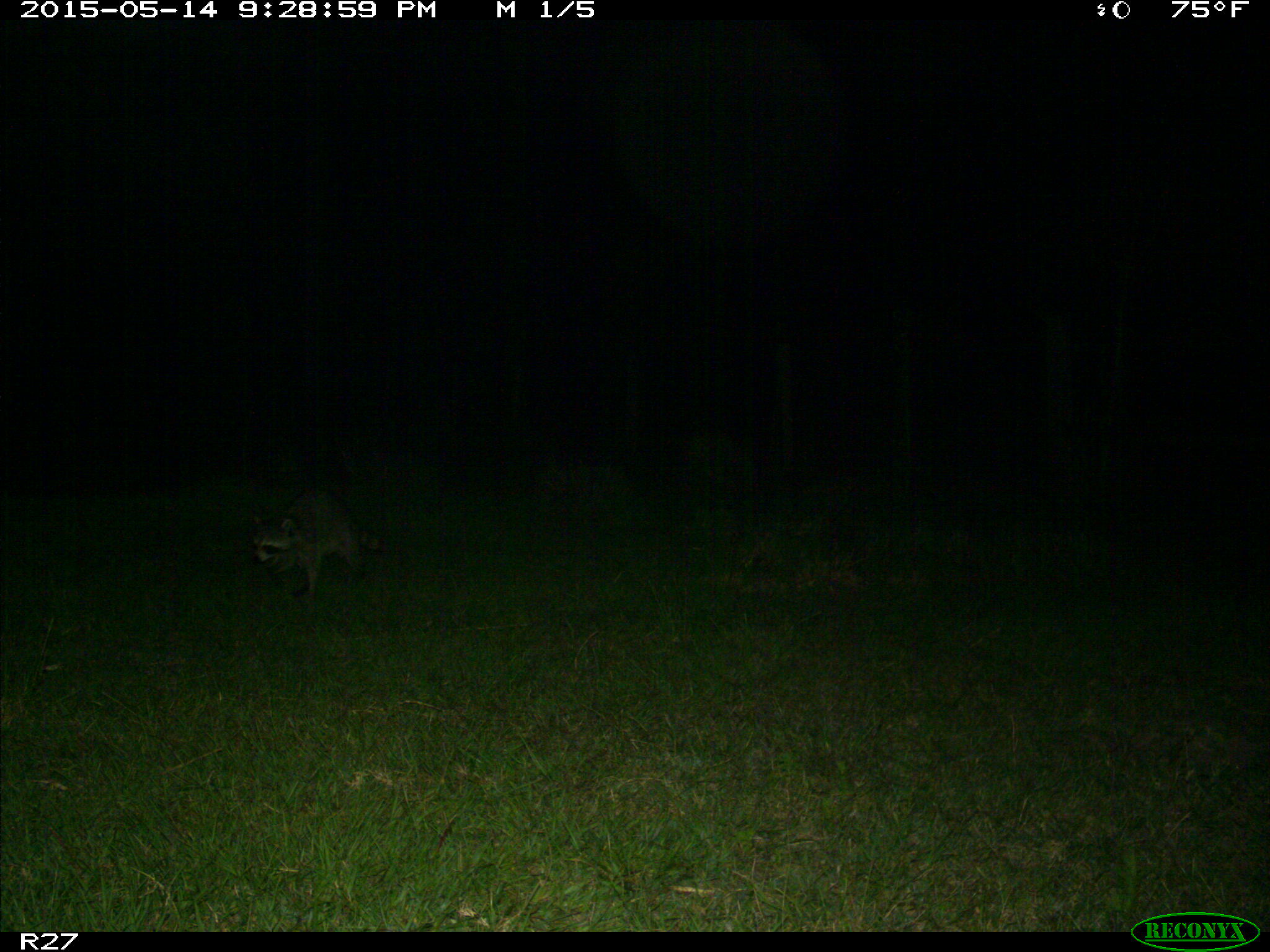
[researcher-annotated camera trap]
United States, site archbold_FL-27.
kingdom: Animalia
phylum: Chordata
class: Mammalia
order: Carnivora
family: Procyonidae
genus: Procyon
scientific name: Procyon lotor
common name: common raccoon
Procyon lotor (common raccoon).